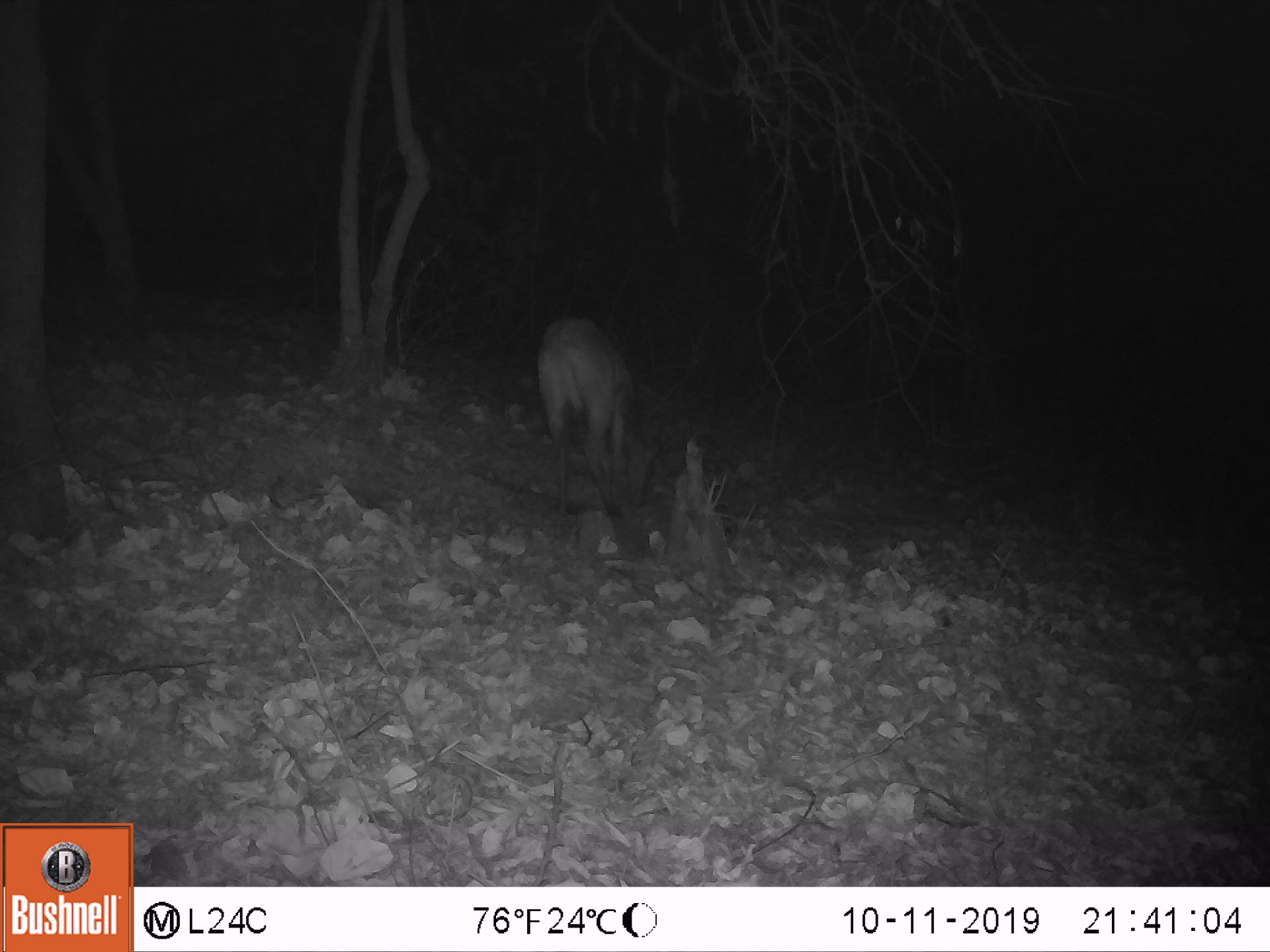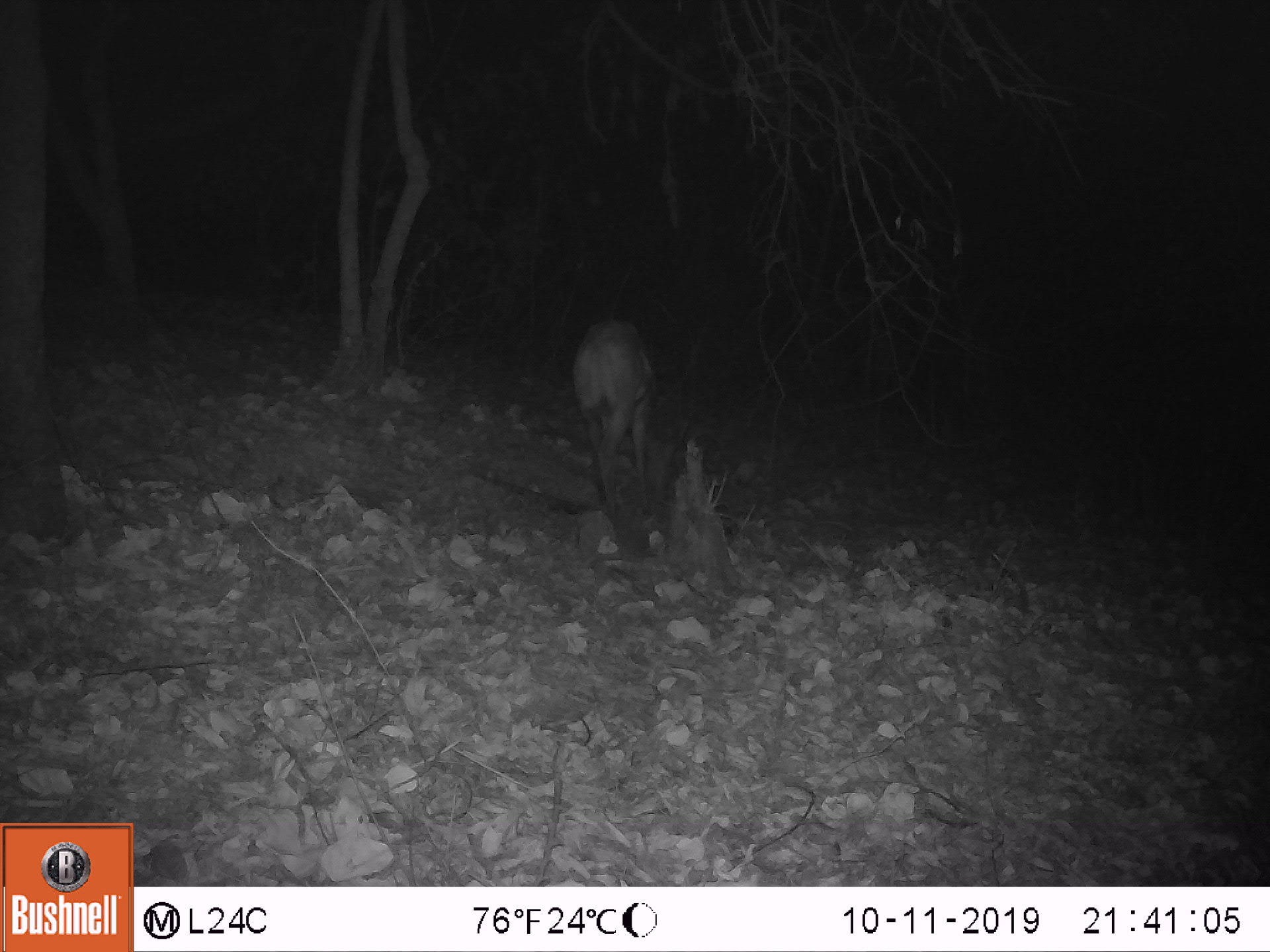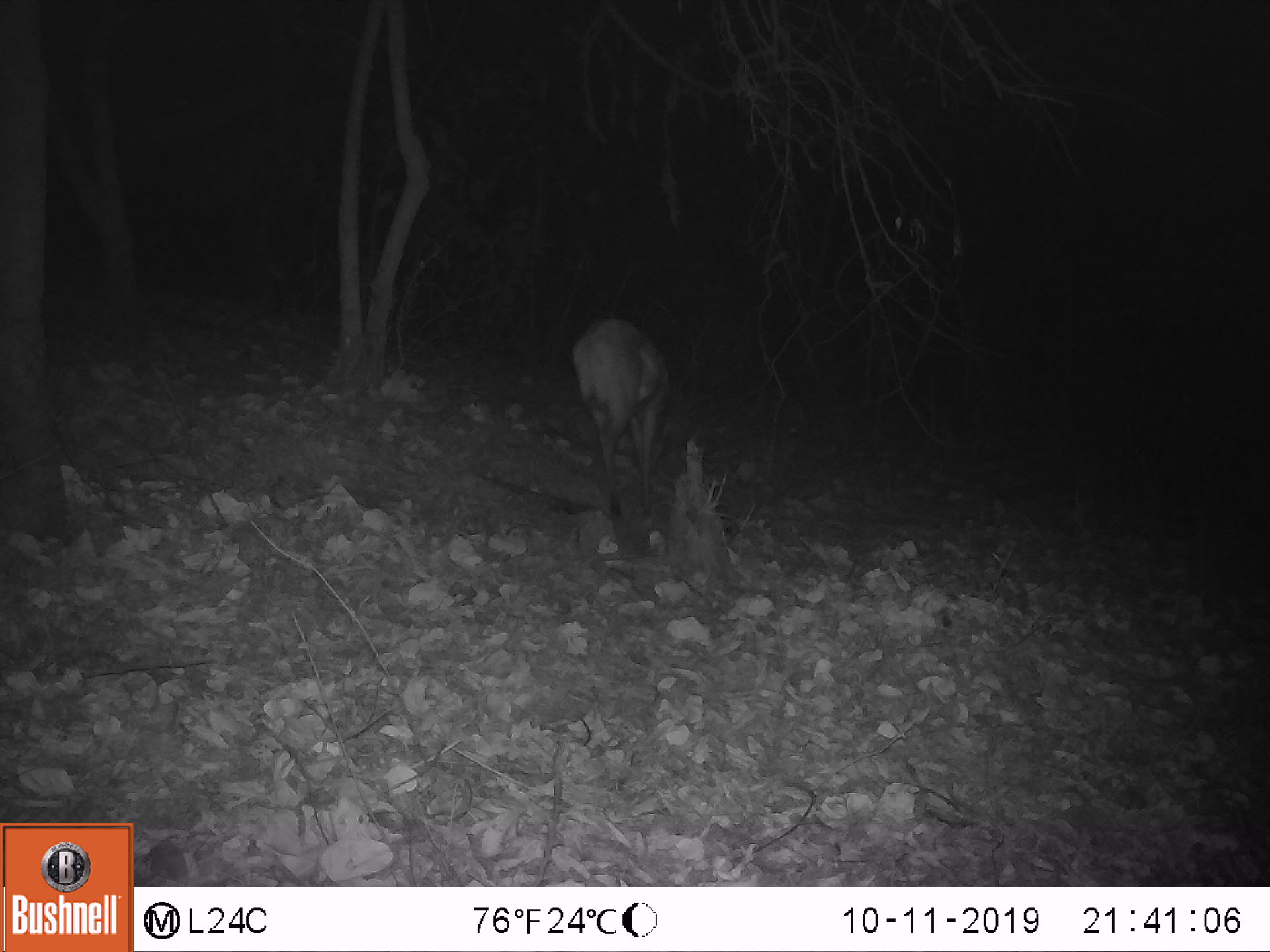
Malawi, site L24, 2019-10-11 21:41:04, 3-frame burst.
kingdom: Animalia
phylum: Chordata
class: Mammalia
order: Artiodactyla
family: Bovidae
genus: Tragelaphus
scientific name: Tragelaphus sylvaticus sylvaticus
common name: cape bushbuck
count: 1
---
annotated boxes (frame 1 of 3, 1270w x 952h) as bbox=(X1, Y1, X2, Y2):
cape bushbuck: bbox=(520, 303, 673, 525)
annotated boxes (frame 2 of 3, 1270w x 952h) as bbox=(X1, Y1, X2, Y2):
cape bushbuck: bbox=(562, 318, 663, 528)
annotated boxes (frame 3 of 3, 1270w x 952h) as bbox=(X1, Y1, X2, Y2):
cape bushbuck: bbox=(567, 309, 688, 520)